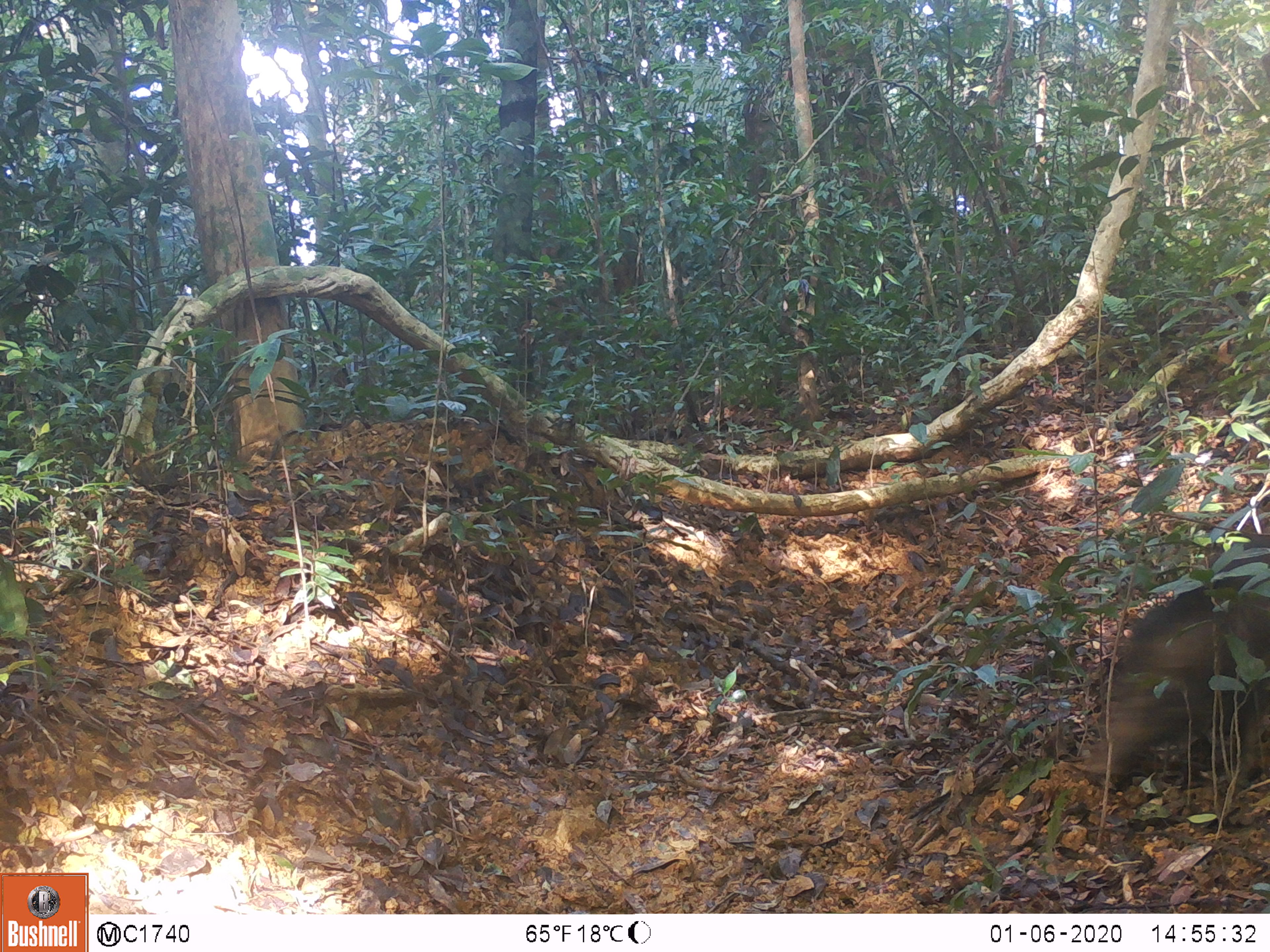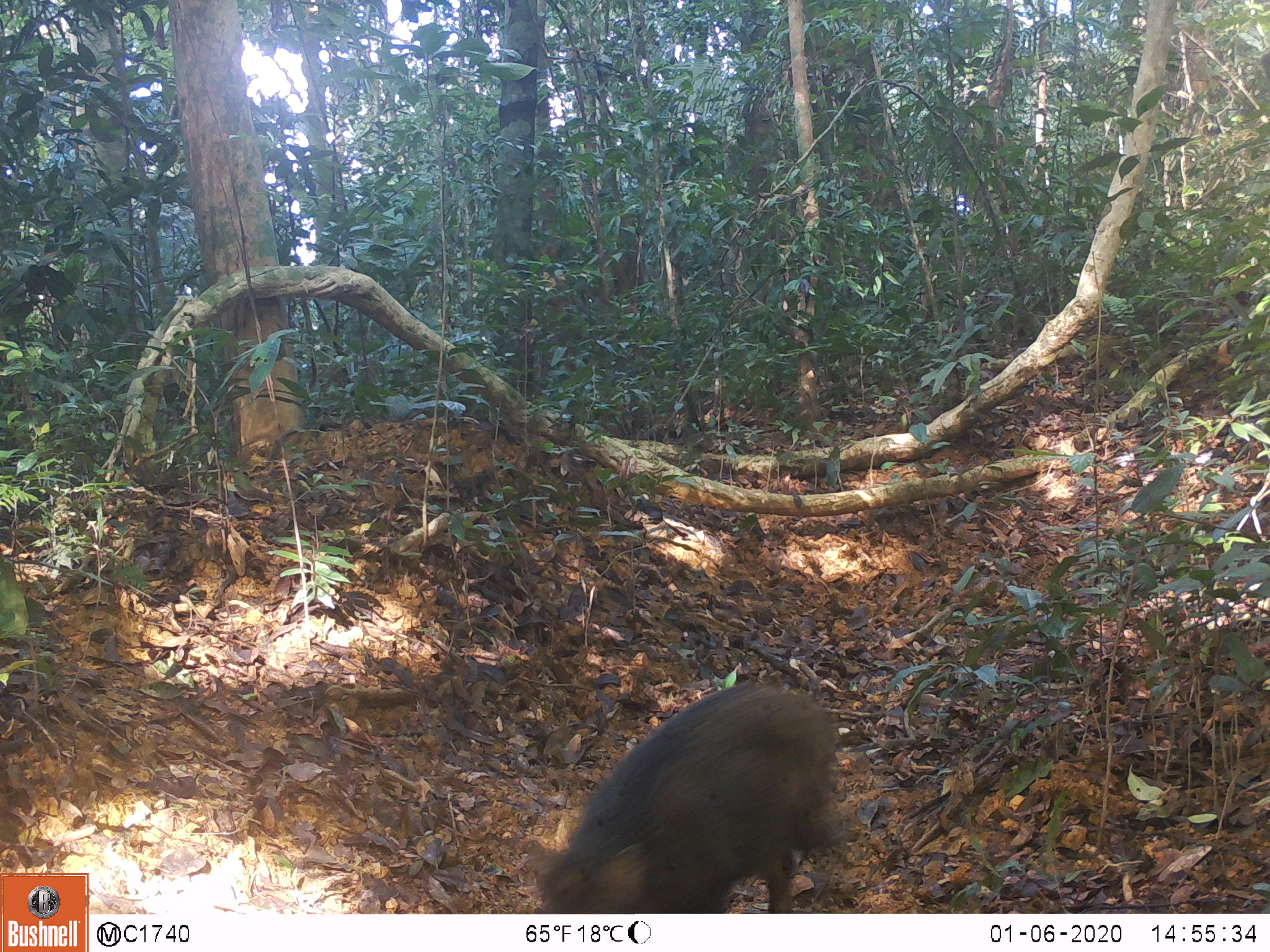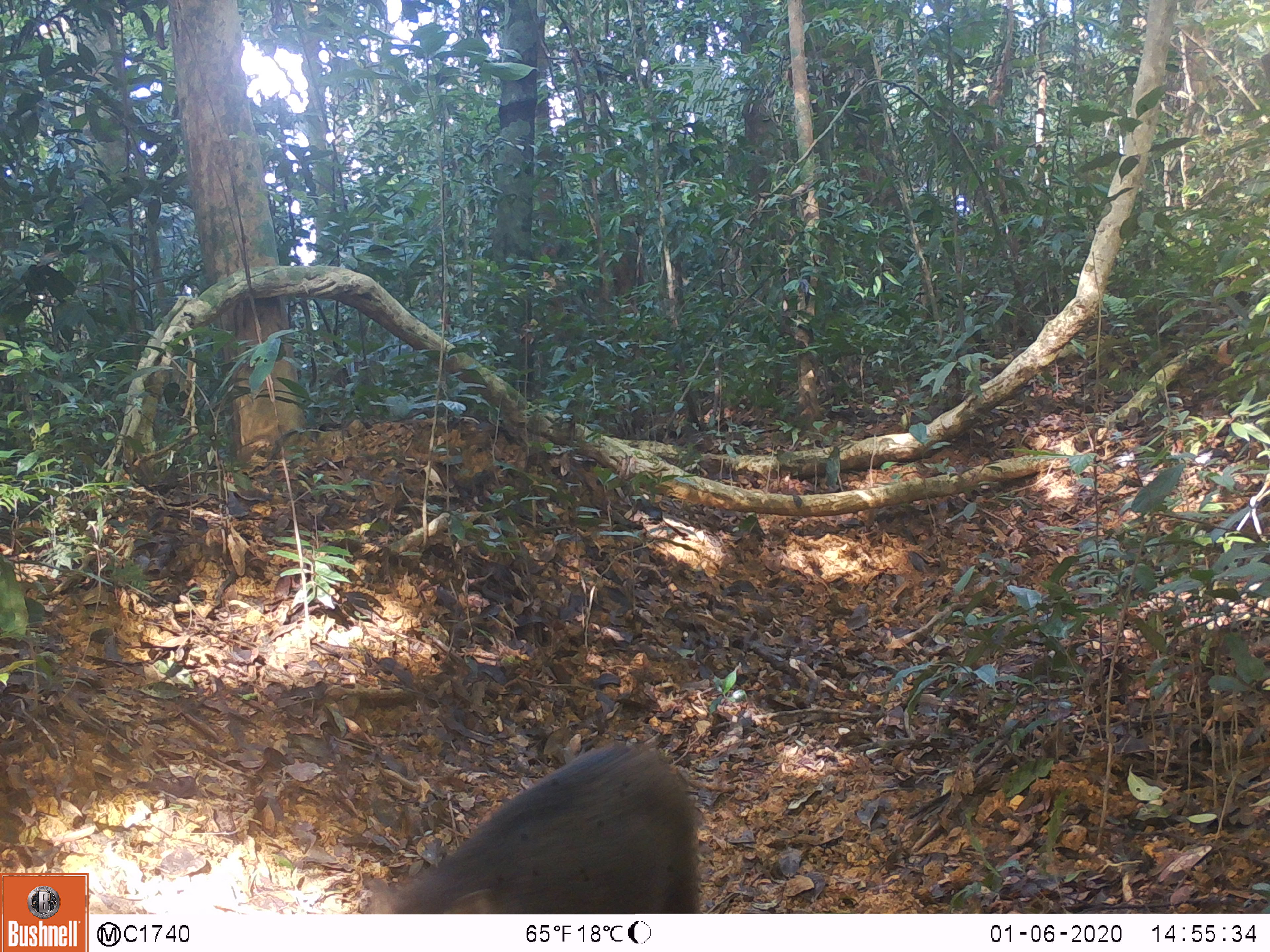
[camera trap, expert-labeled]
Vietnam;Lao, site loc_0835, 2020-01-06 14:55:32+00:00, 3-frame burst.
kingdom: Animalia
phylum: Chordata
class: Mammalia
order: Artiodactyla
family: Suidae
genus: Sus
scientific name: Sus scrofa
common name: eurasian wild pig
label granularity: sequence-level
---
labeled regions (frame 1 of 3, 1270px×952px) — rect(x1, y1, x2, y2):
eurasian wild pig: rect(1090, 530, 1270, 792)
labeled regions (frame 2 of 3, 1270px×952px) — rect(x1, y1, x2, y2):
eurasian wild pig: rect(519, 677, 843, 913)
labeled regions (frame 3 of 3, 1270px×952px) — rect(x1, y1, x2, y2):
eurasian wild pig: rect(355, 737, 701, 913)